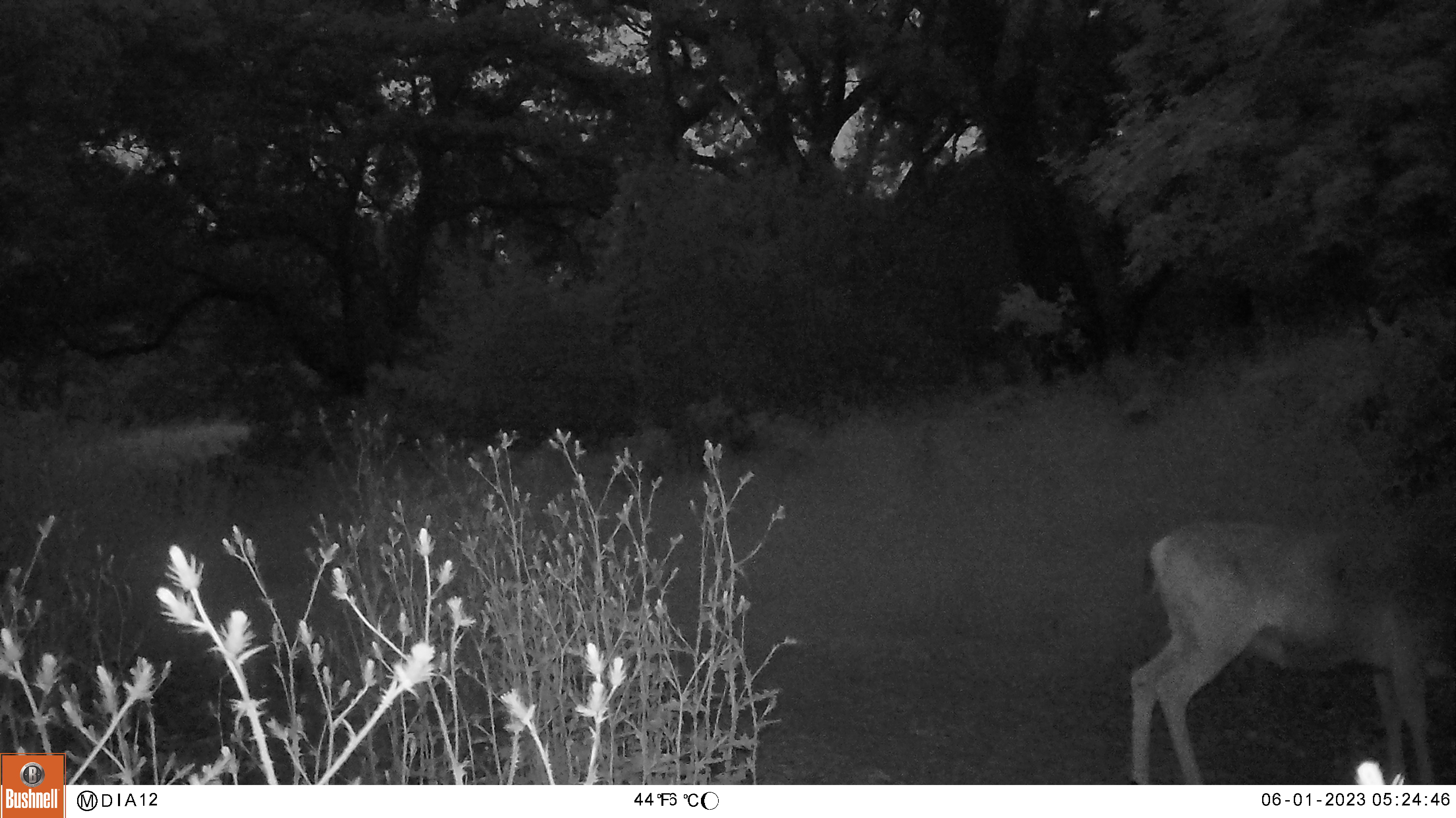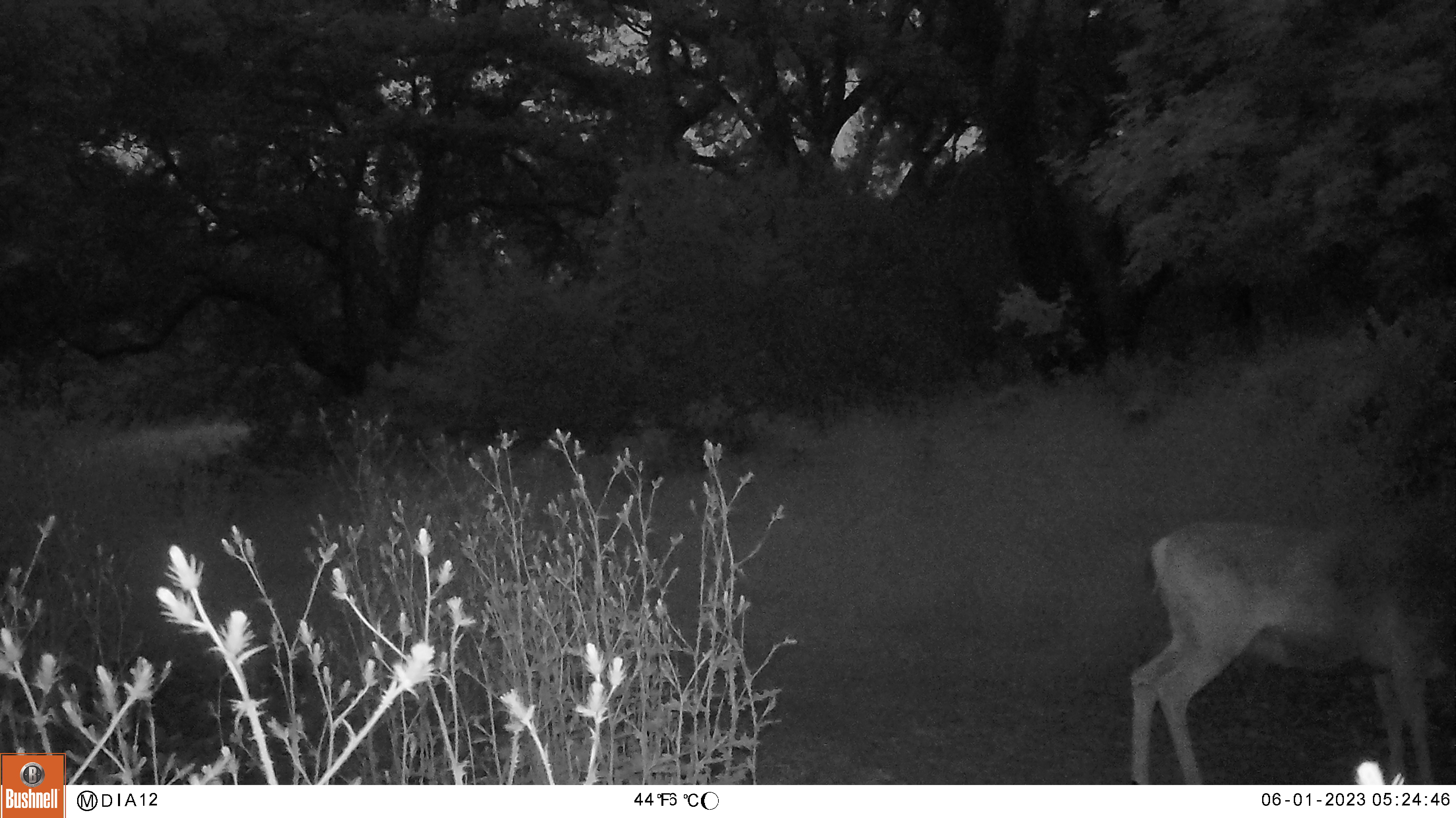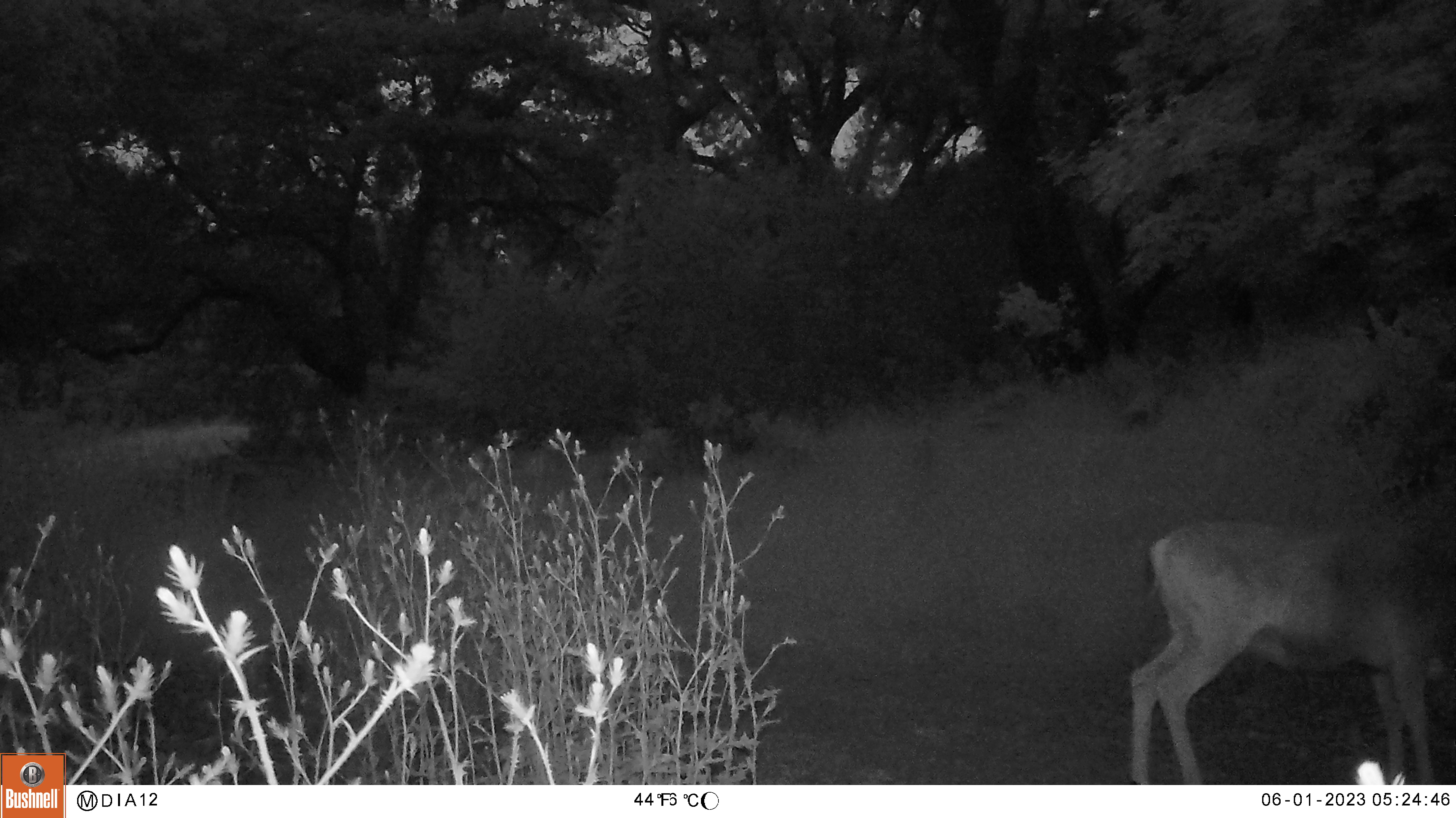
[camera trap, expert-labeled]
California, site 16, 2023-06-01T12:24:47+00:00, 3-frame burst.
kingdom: Animalia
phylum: Chordata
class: Mammalia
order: Artiodactyla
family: Cervidae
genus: Odocoileus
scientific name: Odocoileus hemionus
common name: mule deer